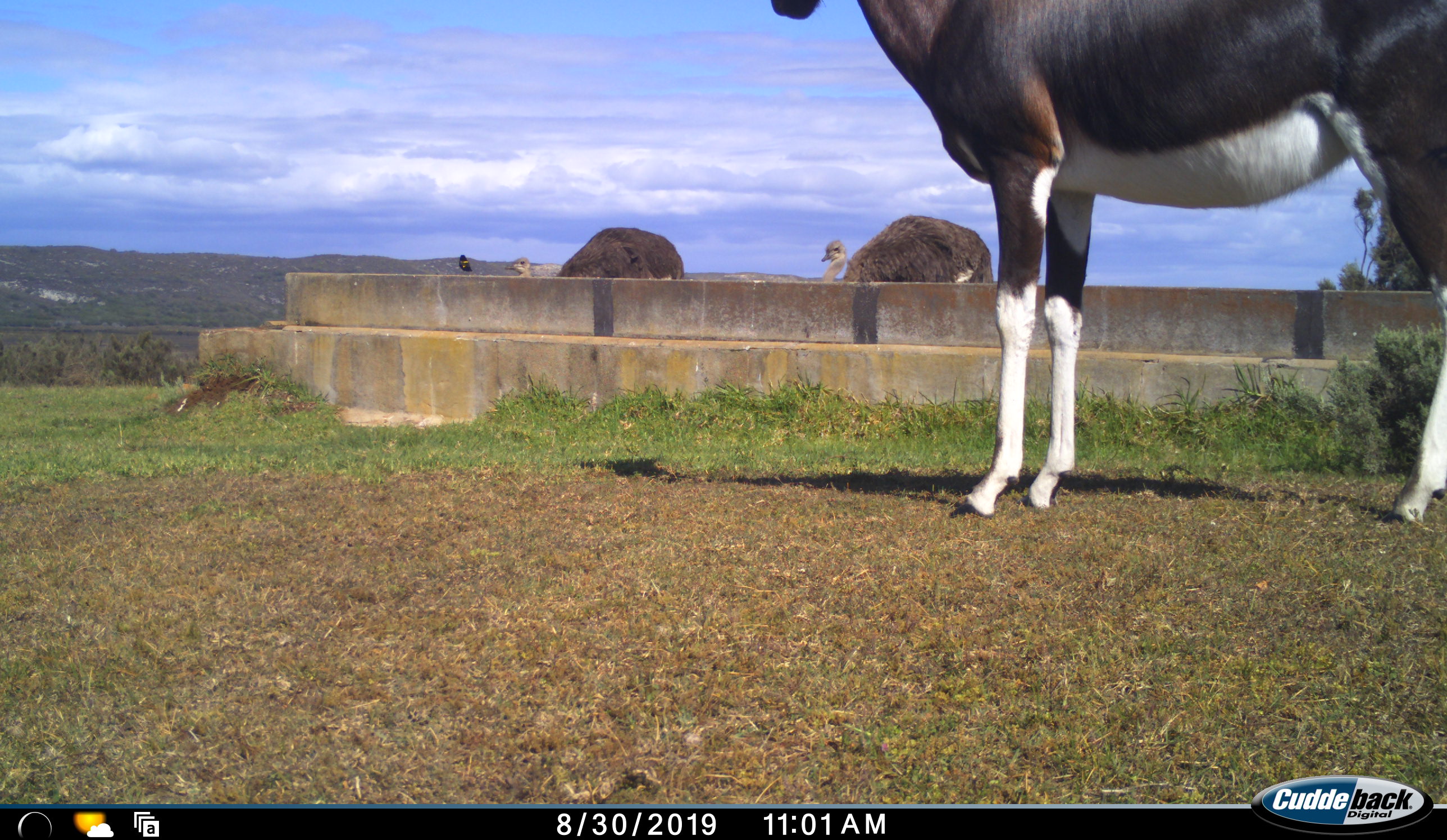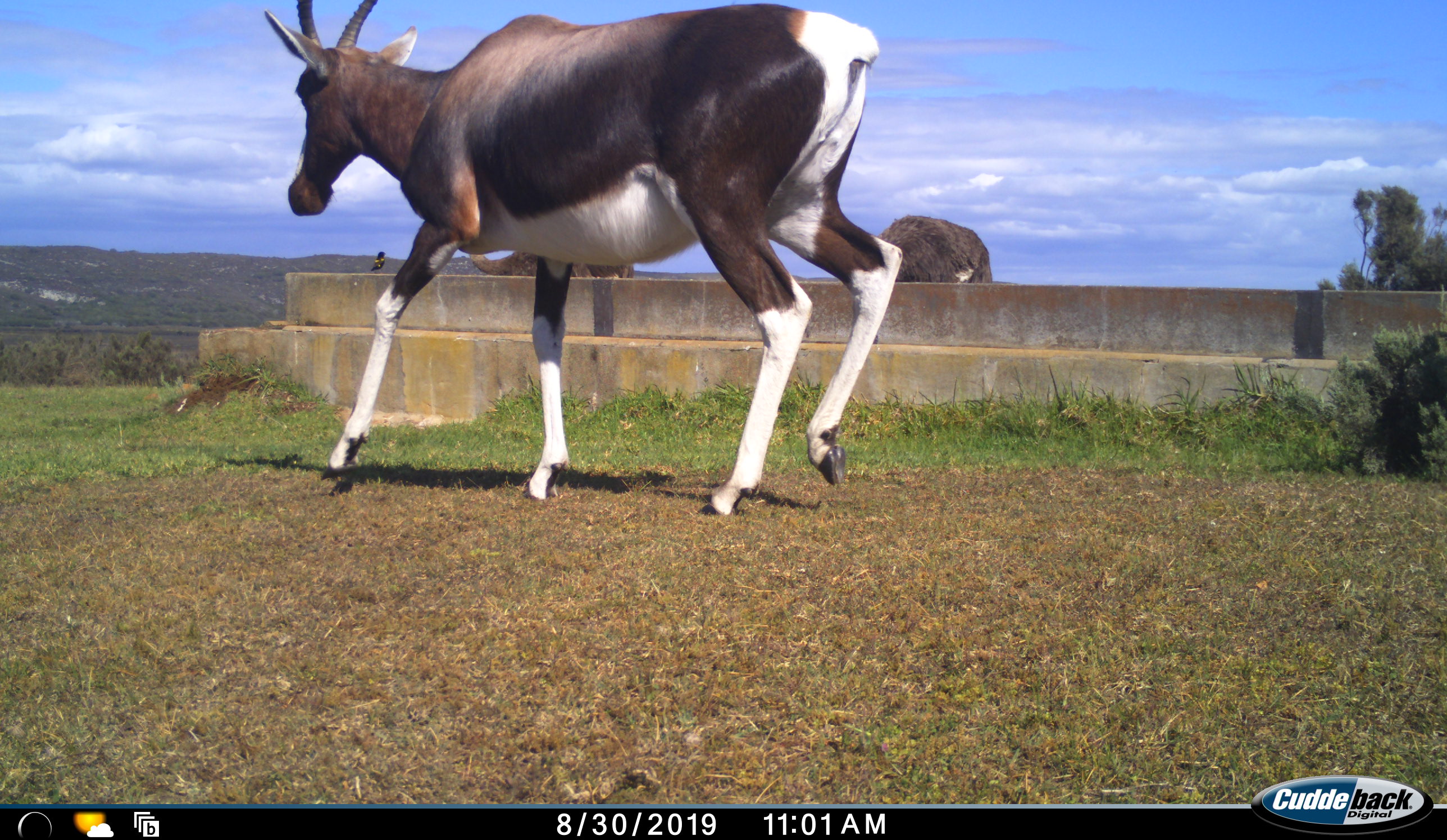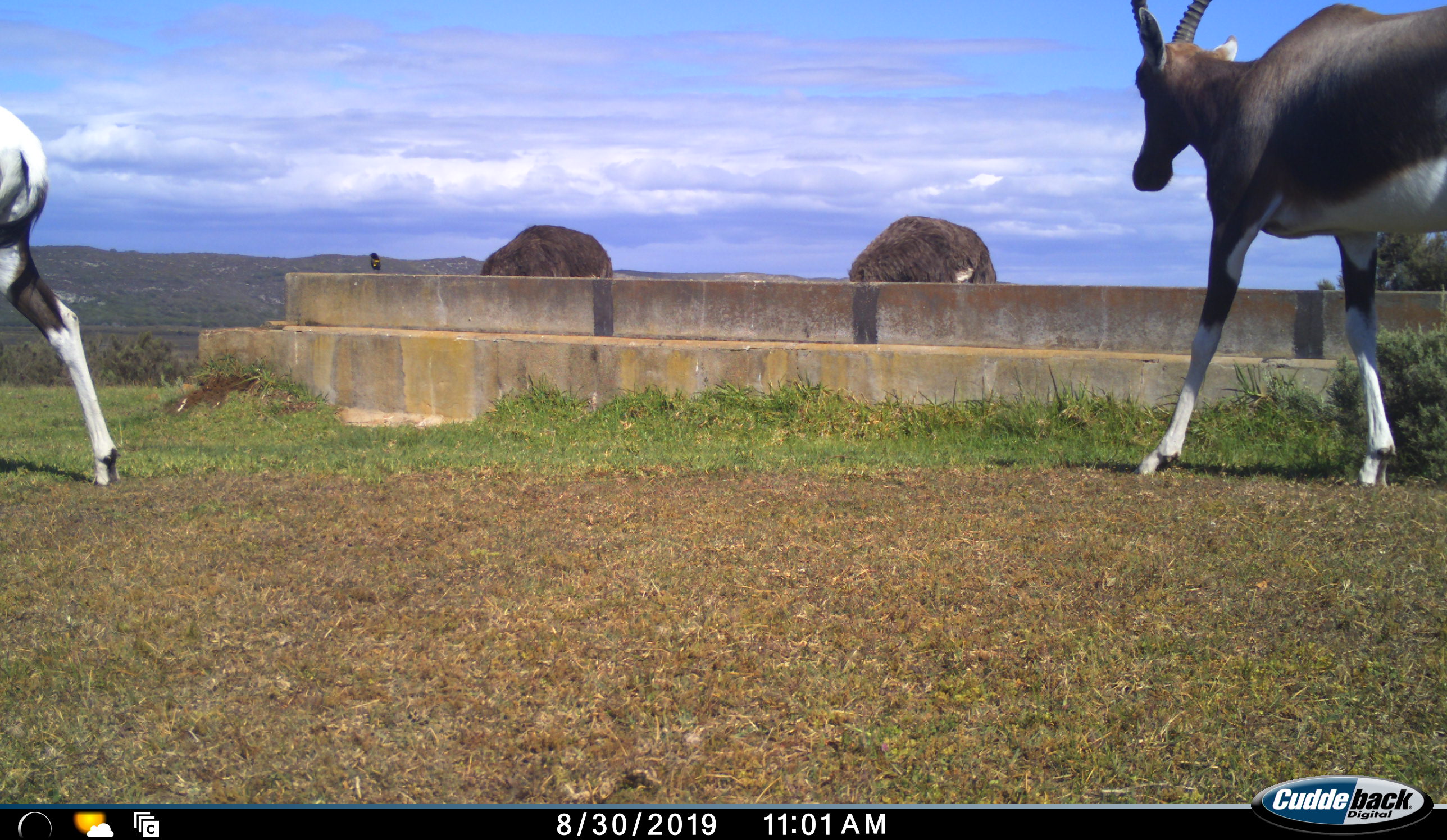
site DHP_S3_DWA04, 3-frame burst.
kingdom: Animalia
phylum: Chordata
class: Mammalia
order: Artiodactyla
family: Bovidae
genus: Damaliscus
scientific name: Damaliscus pygargus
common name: bontebok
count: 2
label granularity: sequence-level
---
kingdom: Animalia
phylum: Chordata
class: Aves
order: Struthioniformes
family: Struthionidae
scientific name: Struthionidae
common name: ostrich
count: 2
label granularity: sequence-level